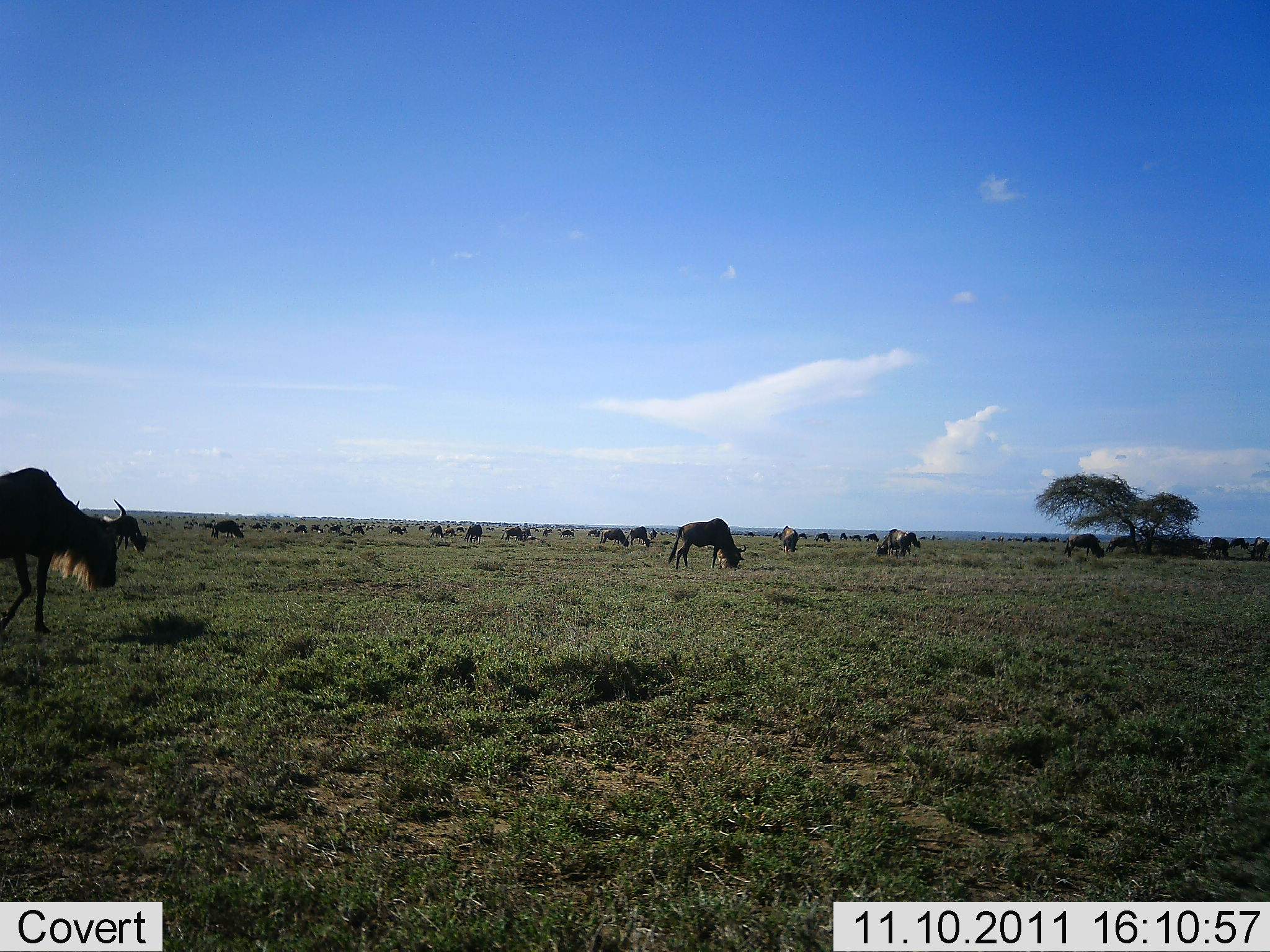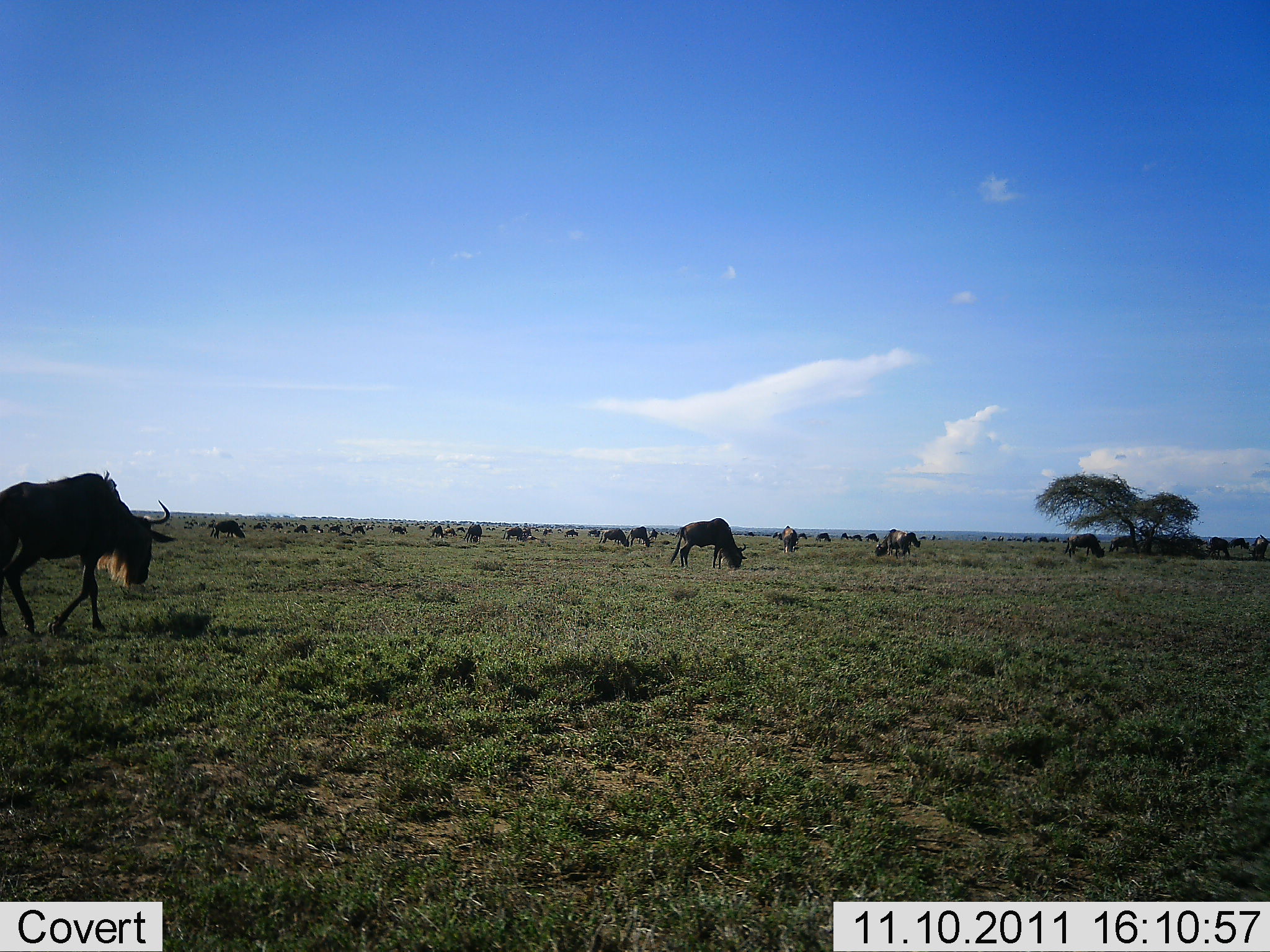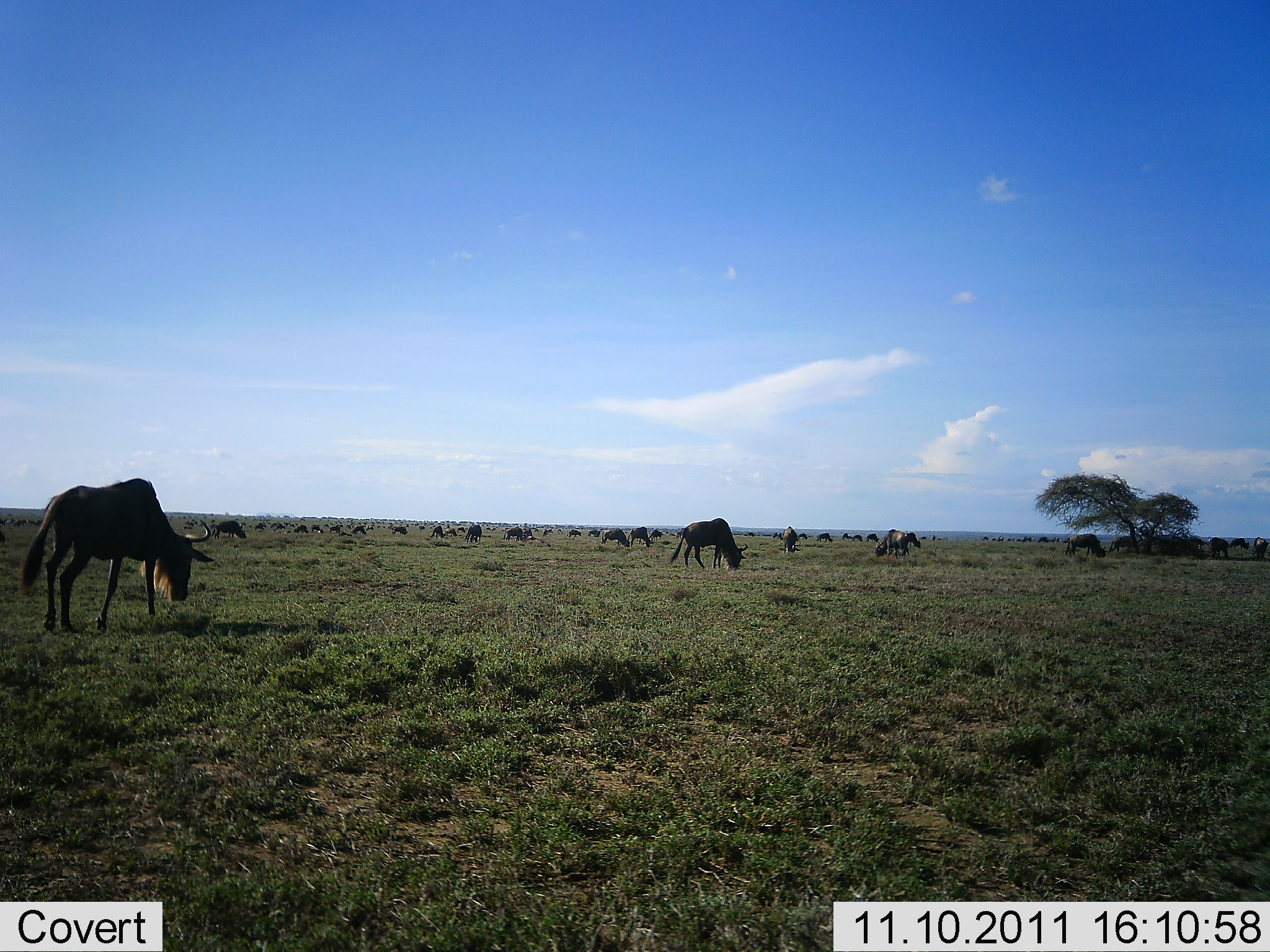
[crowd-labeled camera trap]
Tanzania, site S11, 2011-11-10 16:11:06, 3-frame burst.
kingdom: Animalia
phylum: Chordata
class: Mammalia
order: Artiodactyla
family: Bovidae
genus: Connochaetes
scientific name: Connochaetes taurinus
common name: blue wildebeest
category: wildebeest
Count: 51+.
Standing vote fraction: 54%.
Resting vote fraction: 15%.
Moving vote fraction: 77%.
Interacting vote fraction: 0%.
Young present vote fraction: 0%.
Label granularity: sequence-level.